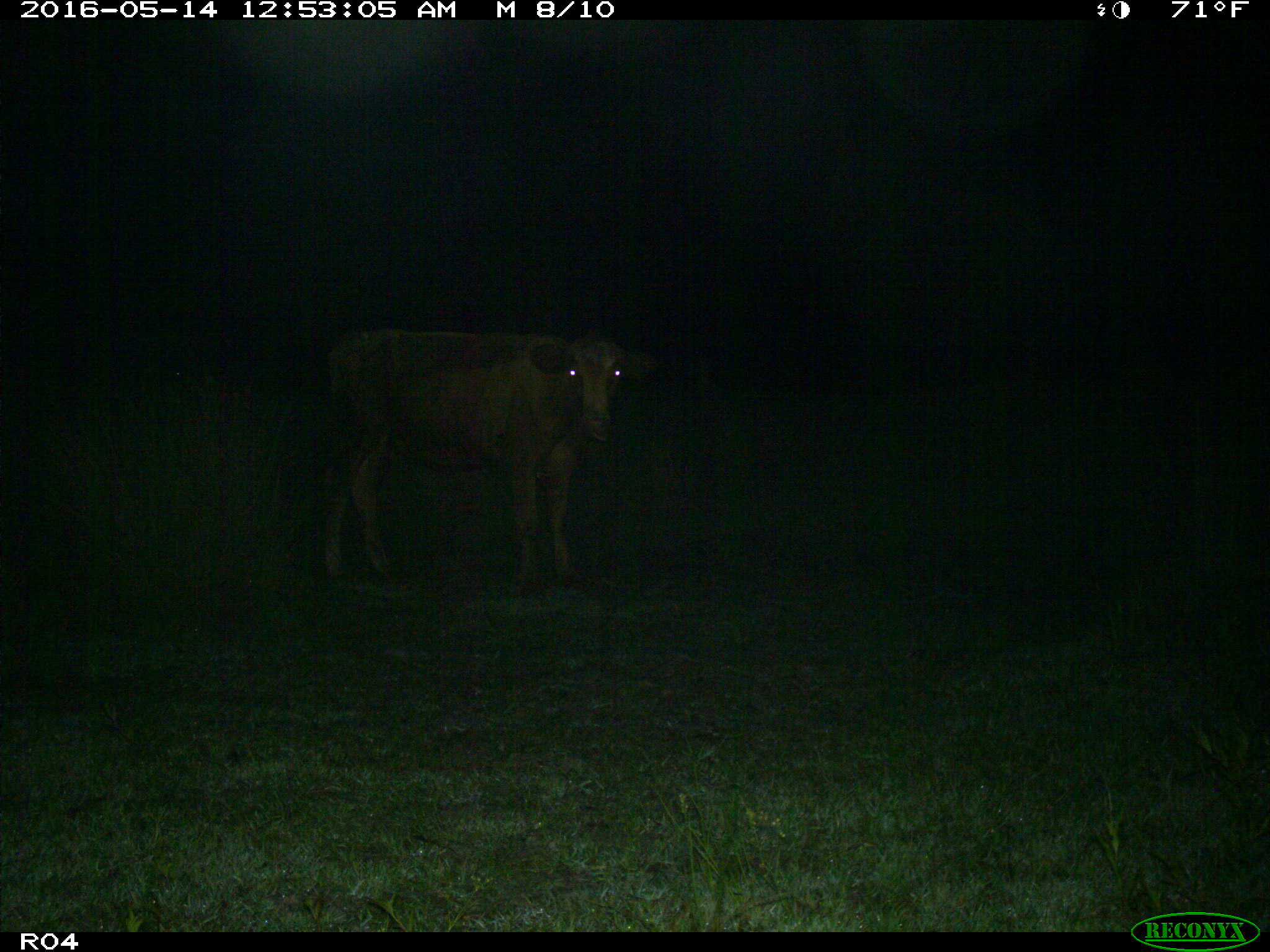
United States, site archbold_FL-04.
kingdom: Animalia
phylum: Chordata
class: Mammalia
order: Artiodactyla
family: Bovidae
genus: Bos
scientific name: Bos taurus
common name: domestic cow